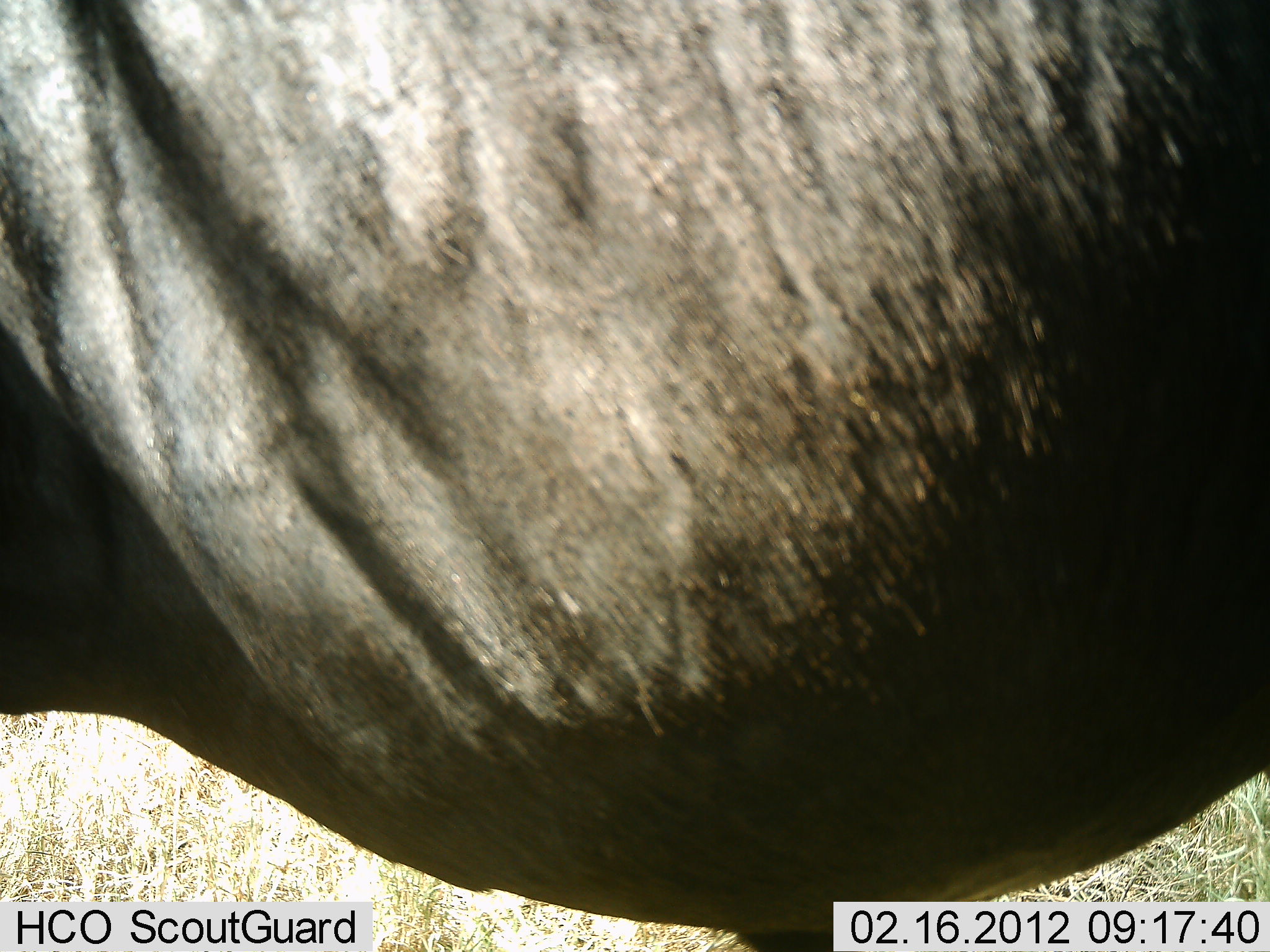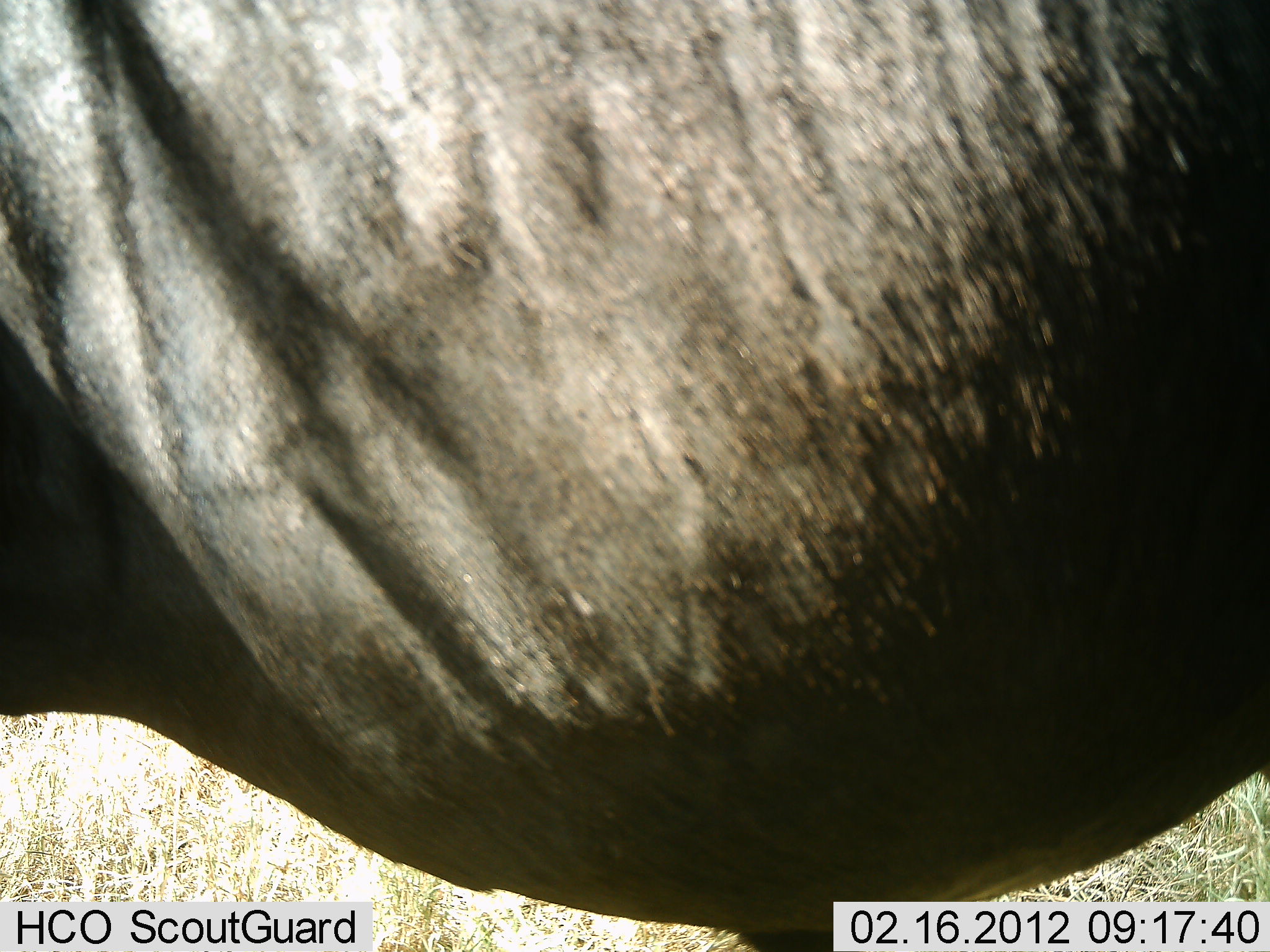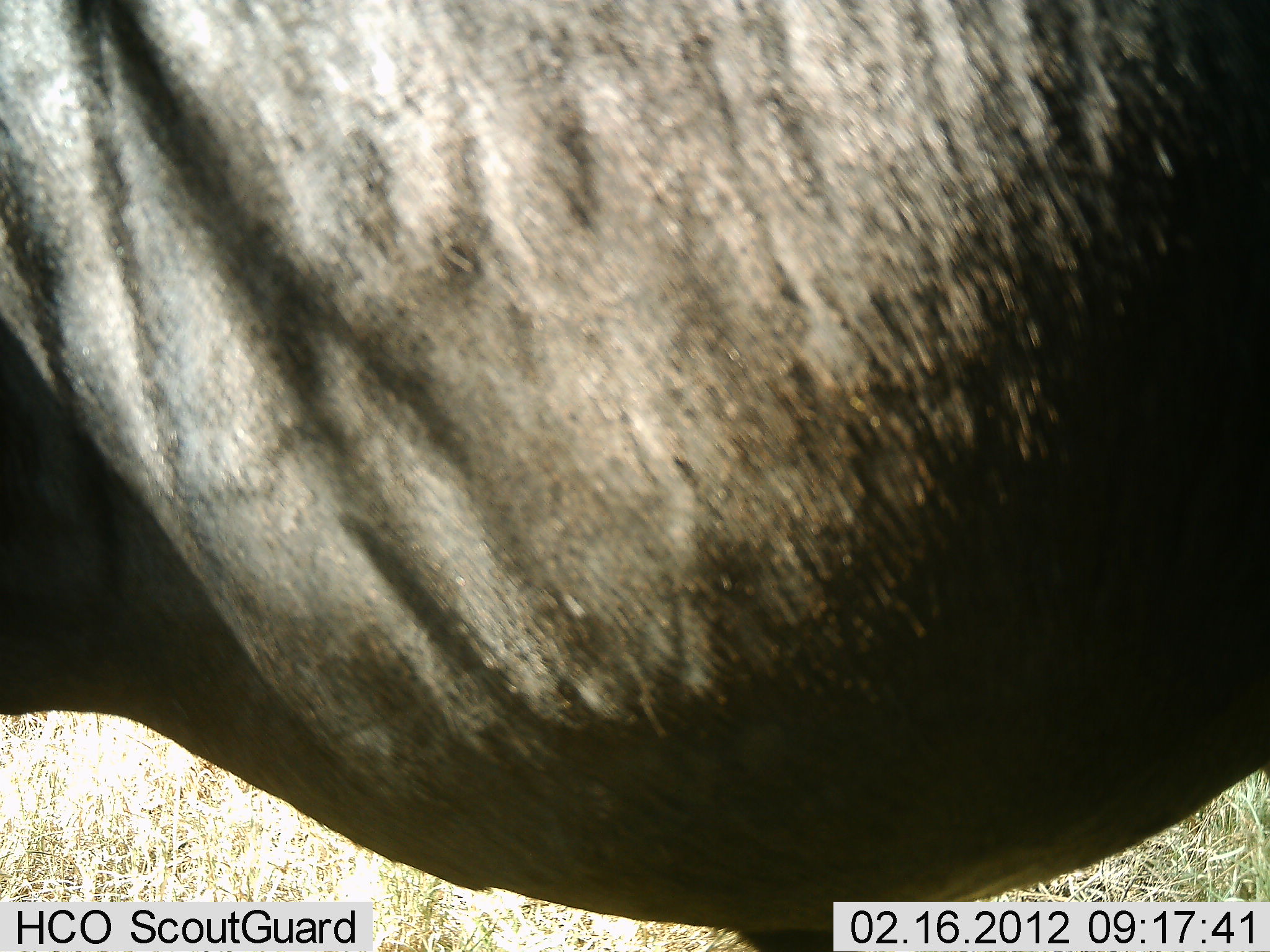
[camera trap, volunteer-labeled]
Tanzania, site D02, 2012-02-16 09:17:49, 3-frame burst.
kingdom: Animalia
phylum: Chordata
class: Mammalia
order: Artiodactyla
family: Bovidae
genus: Connochaetes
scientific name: Connochaetes taurinus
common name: blue wildebeest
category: wildebeest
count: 1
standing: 87%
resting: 13%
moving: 0%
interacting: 0%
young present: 0%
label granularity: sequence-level